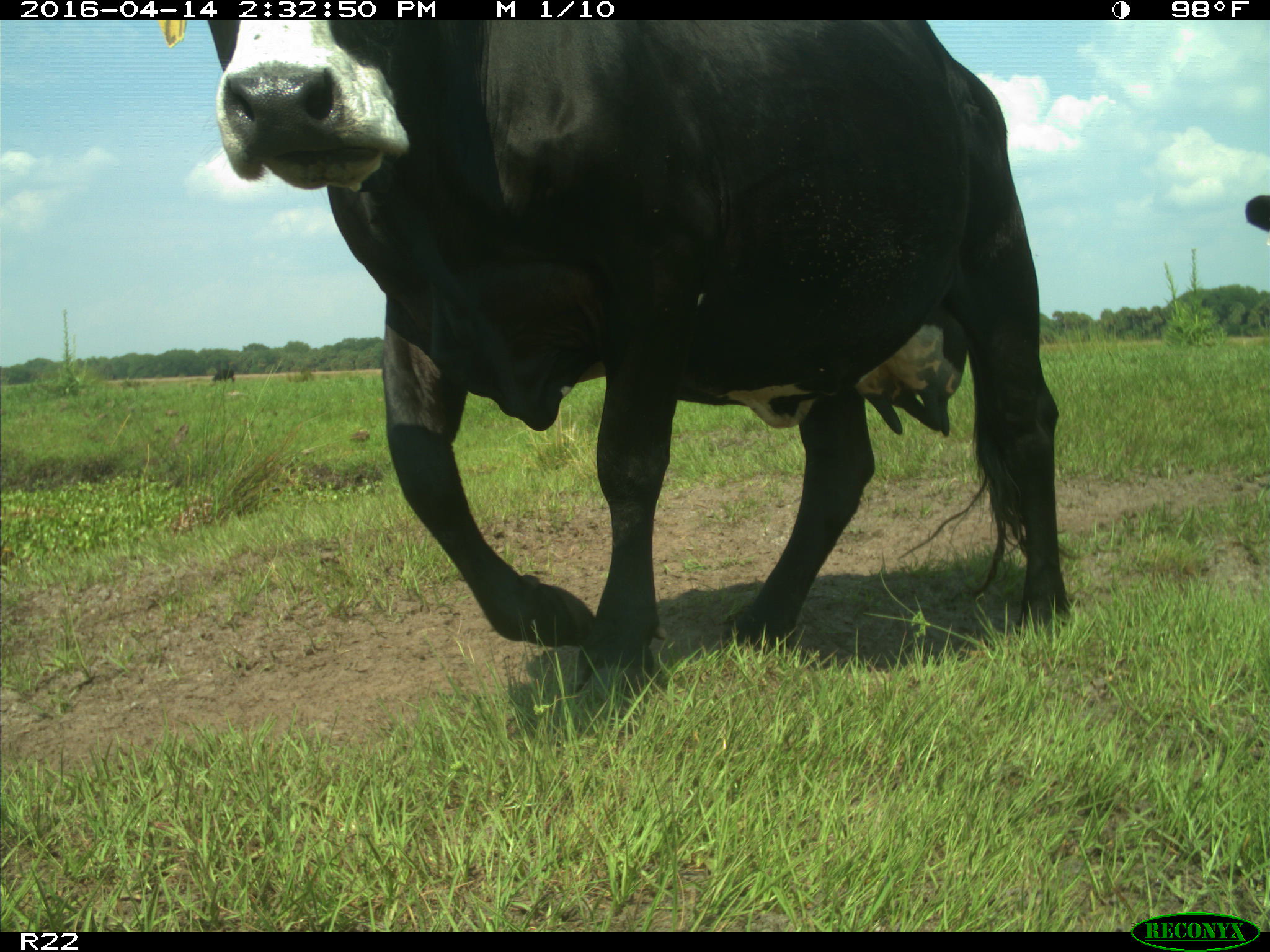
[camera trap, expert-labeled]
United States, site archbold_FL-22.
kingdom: Animalia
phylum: Chordata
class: Mammalia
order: Artiodactyla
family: Bovidae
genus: Bos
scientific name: Bos taurus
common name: domestic cow